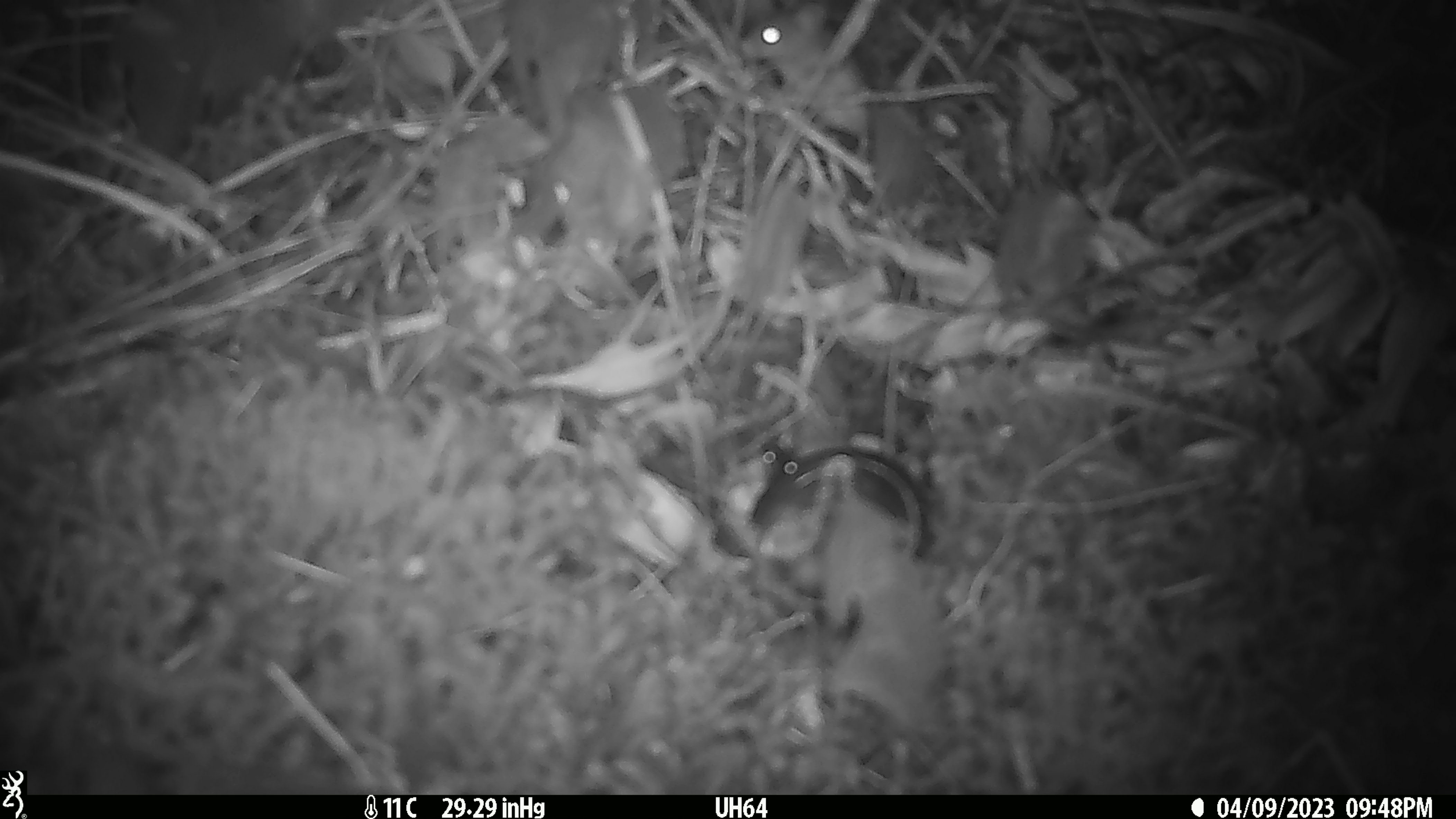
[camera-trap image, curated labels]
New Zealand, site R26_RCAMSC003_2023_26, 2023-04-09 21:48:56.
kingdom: Animalia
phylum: Chordata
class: Mammalia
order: Rodentia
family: Muridae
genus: Mus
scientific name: Mus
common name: mouse